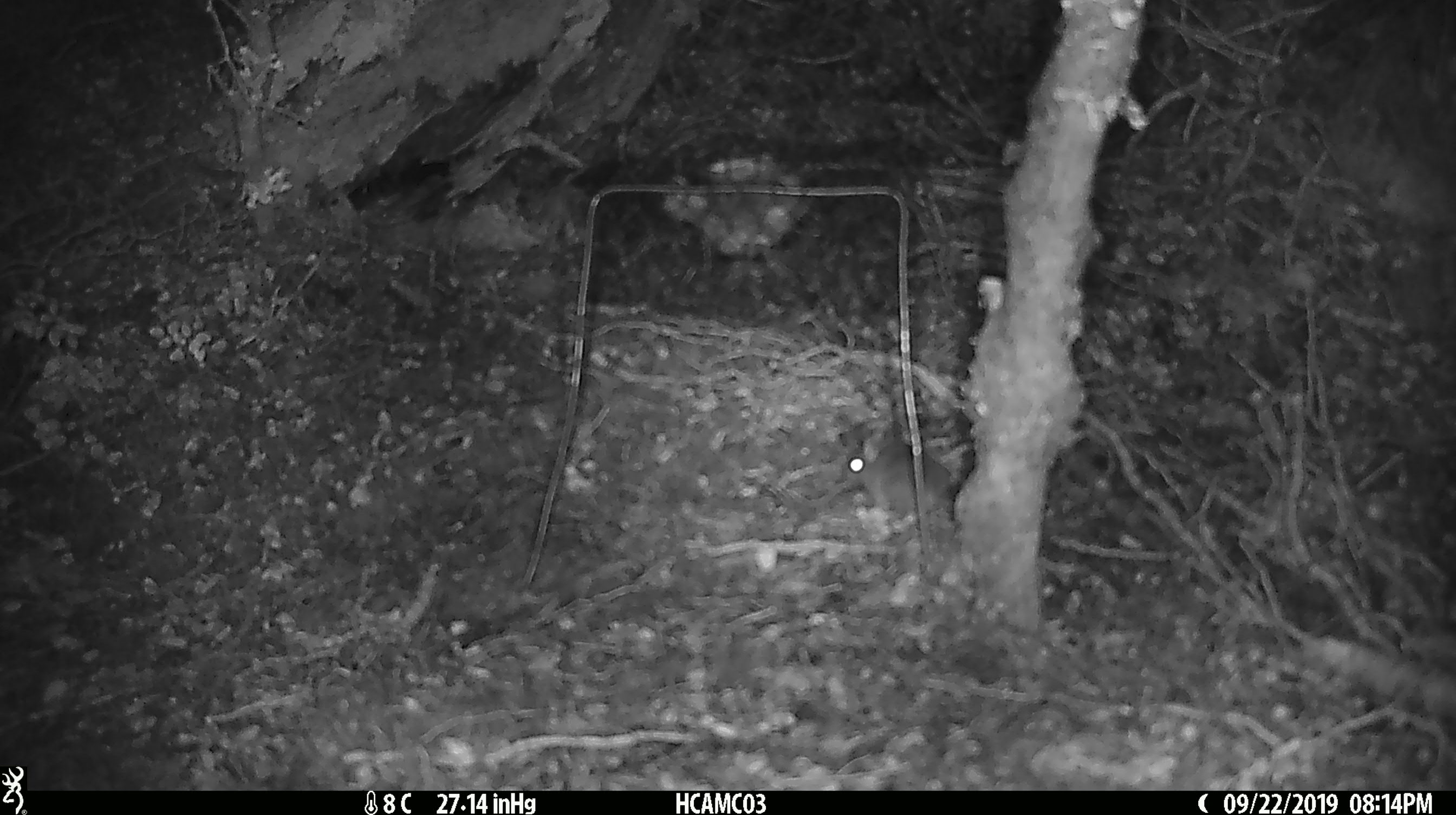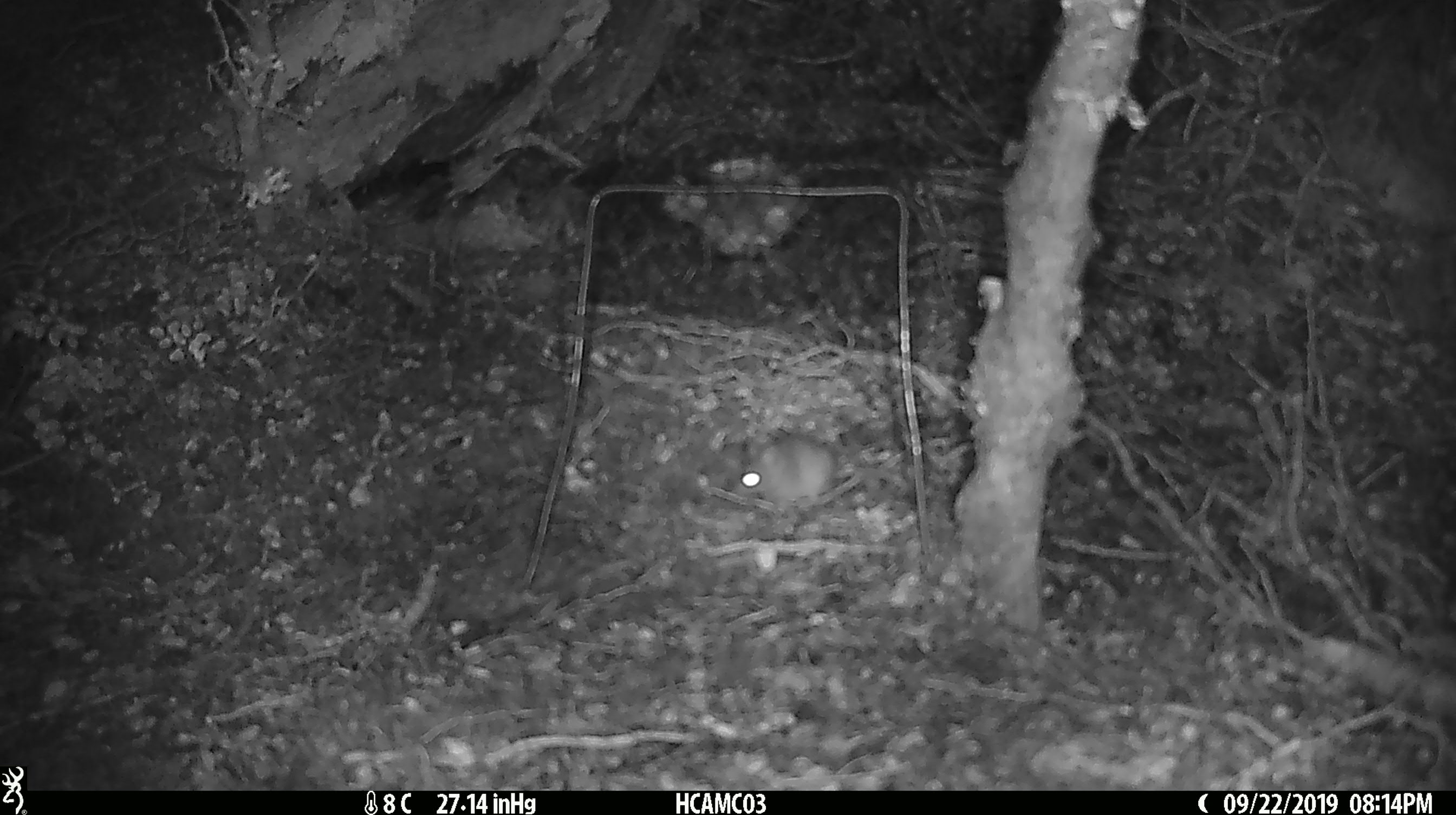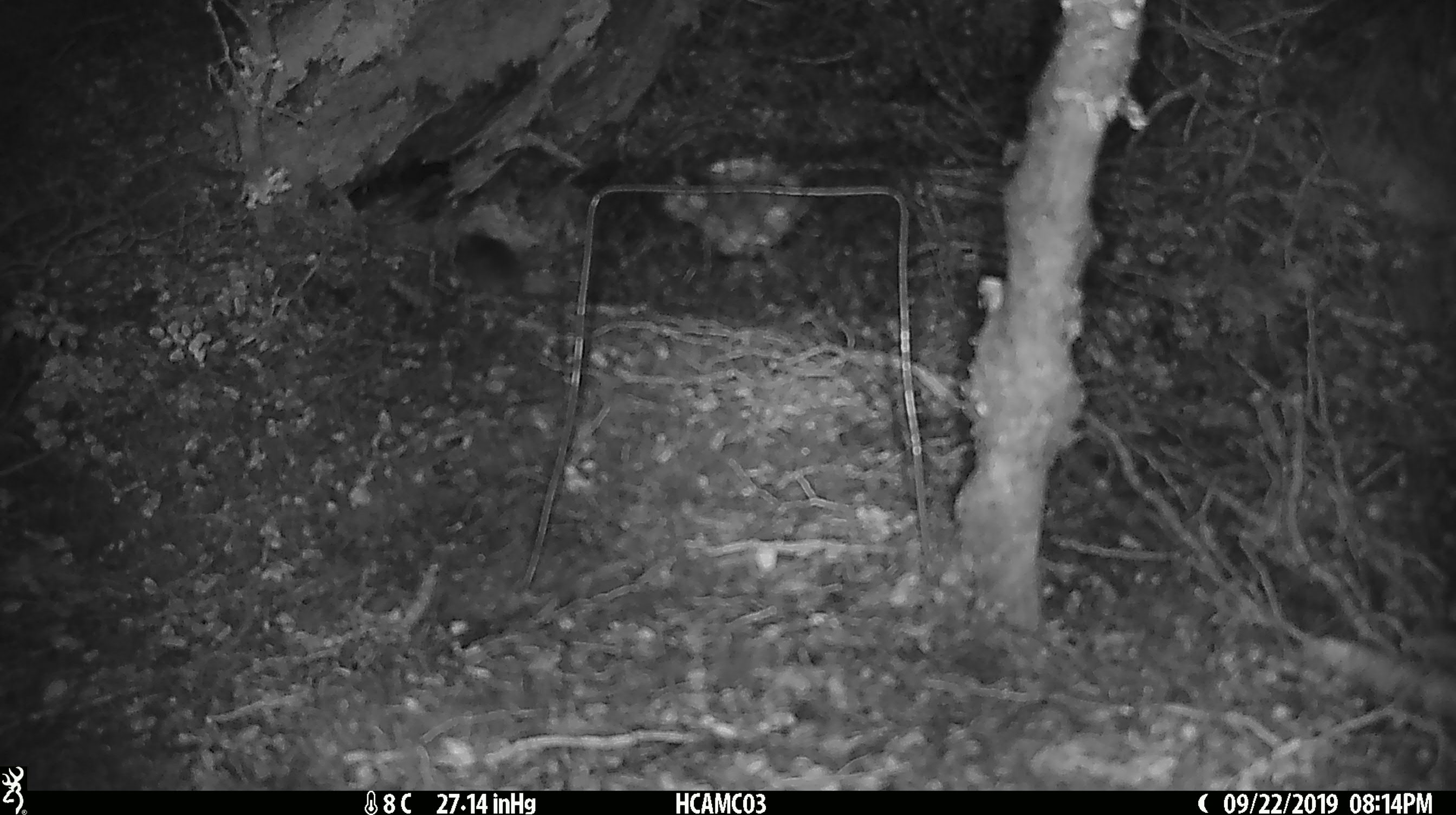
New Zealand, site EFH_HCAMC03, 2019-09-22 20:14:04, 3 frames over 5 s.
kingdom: Animalia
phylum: Chordata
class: Mammalia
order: Rodentia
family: Muridae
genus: Mus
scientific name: Mus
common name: mouse